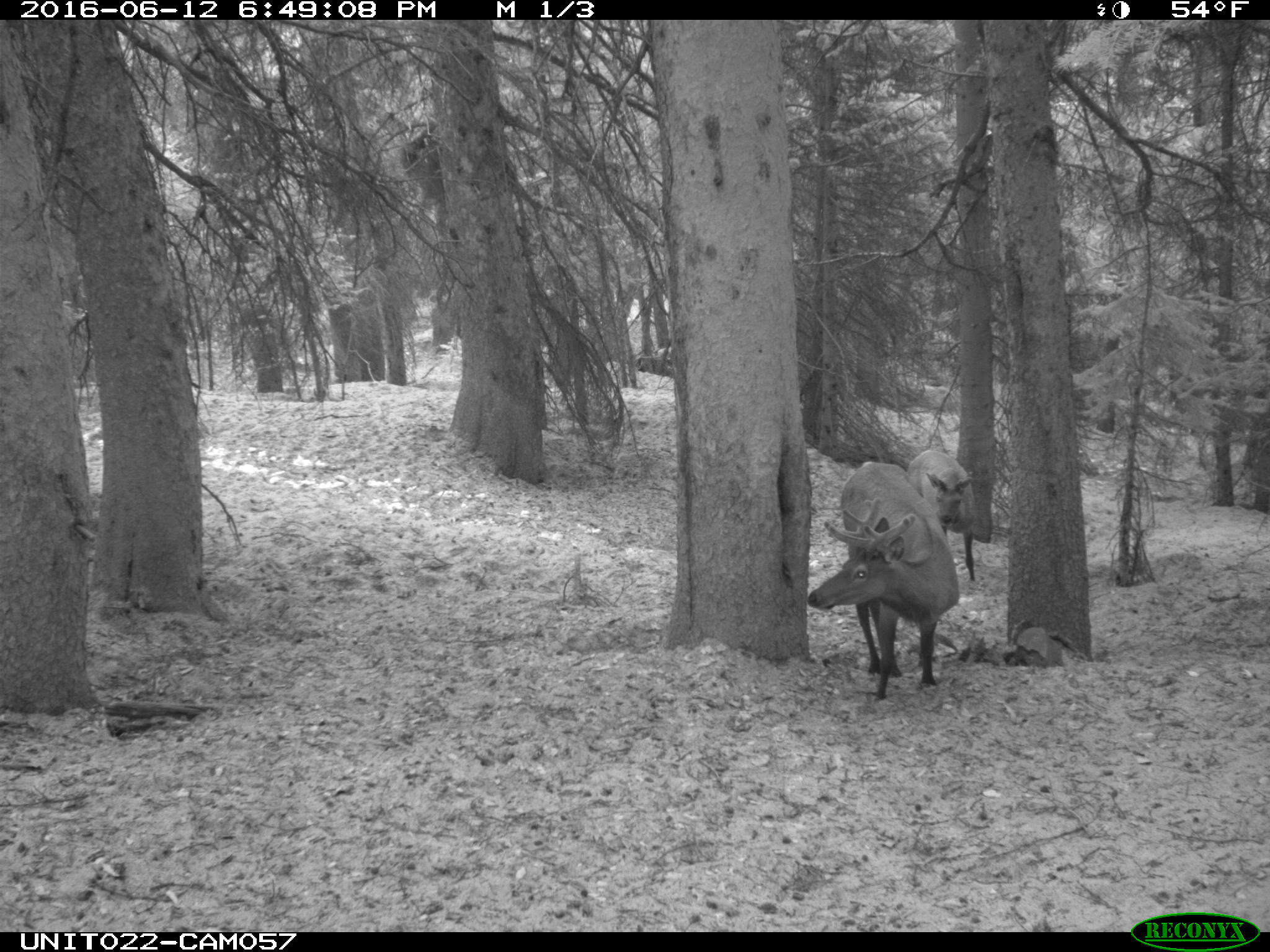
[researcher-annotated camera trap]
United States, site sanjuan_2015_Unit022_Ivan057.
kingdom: Animalia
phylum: Chordata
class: Mammalia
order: Artiodactyla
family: Cervidae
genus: Cervus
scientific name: Cervus elaphus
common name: red deer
Cervus elaphus (red deer).